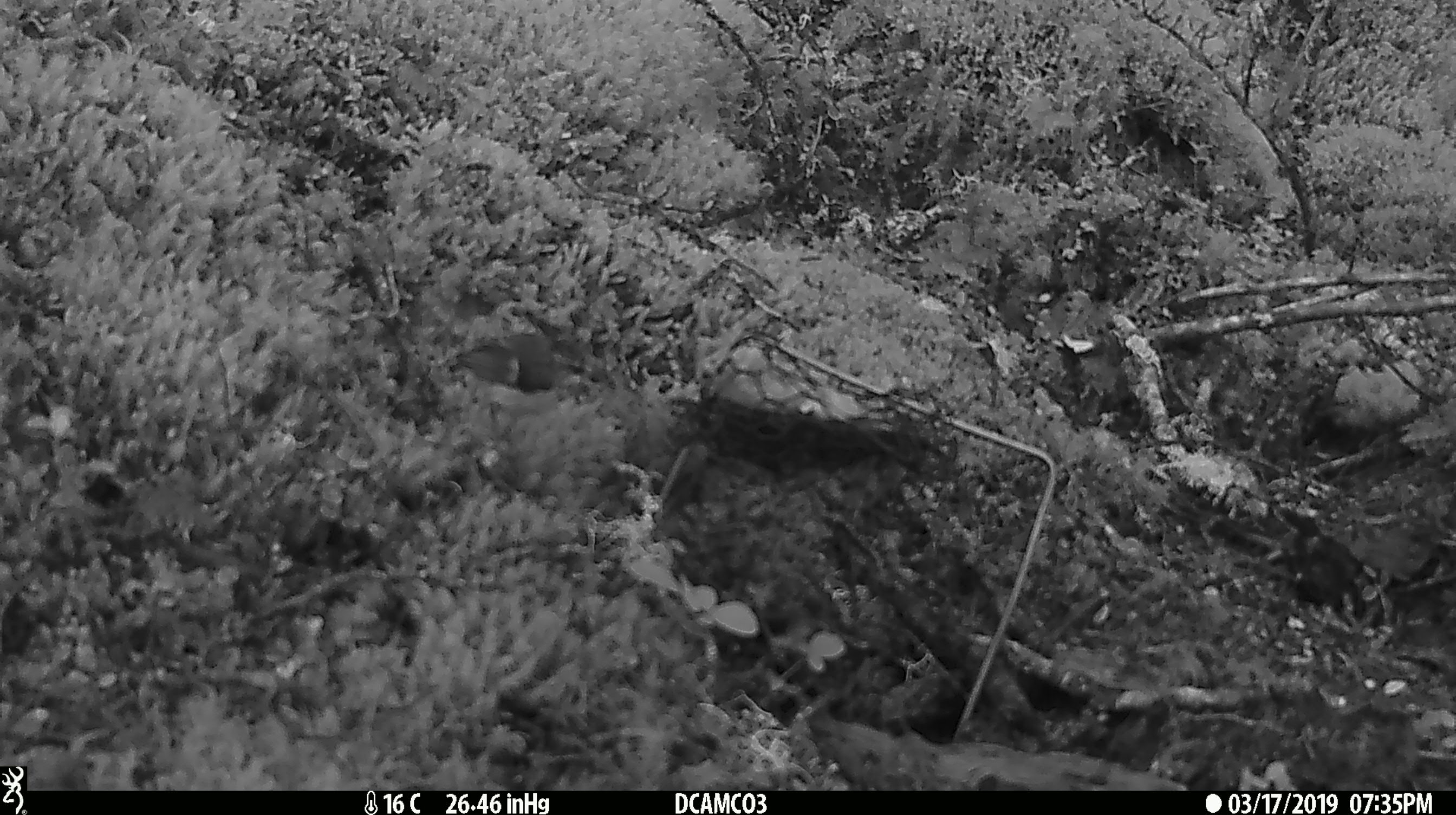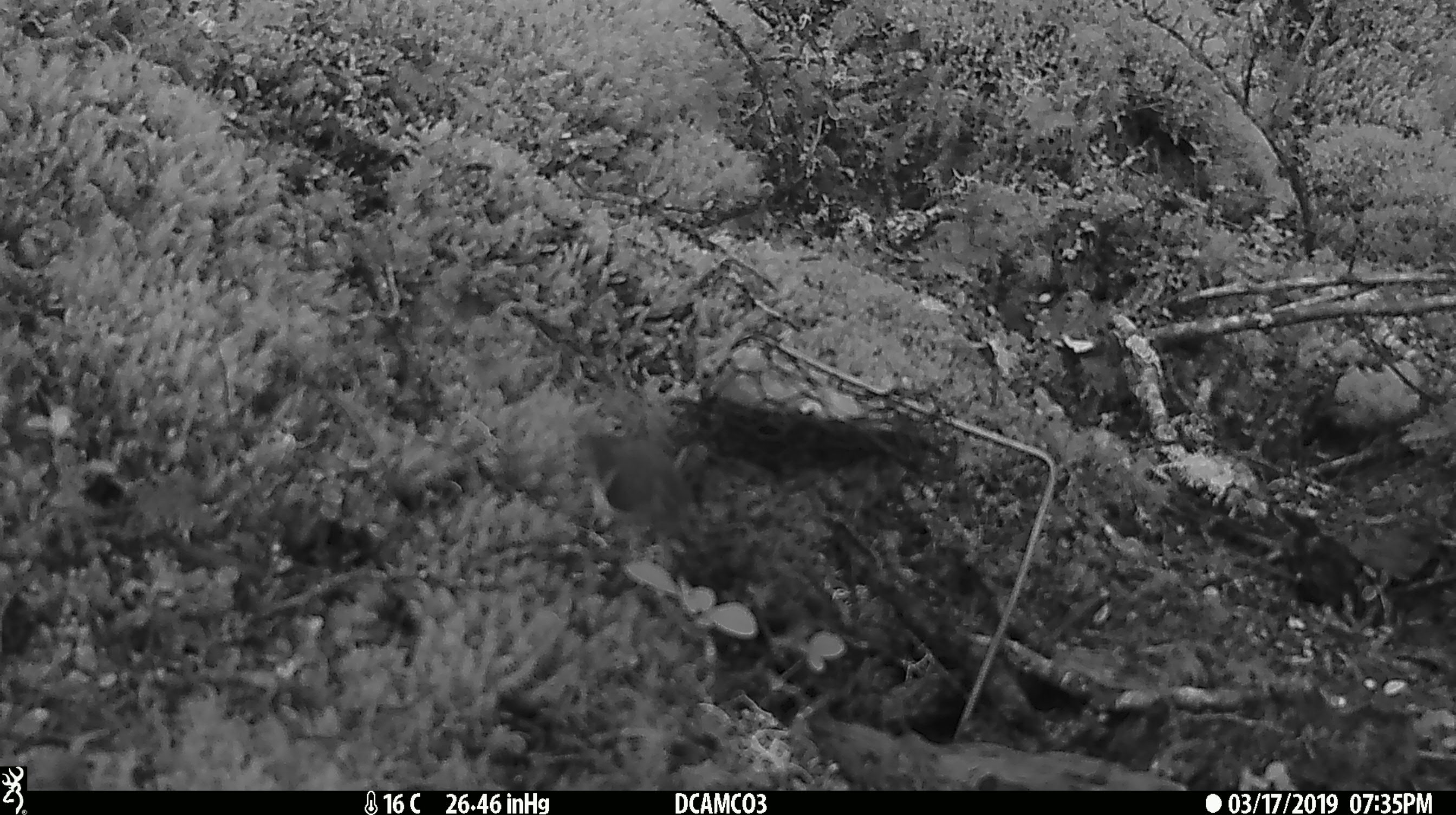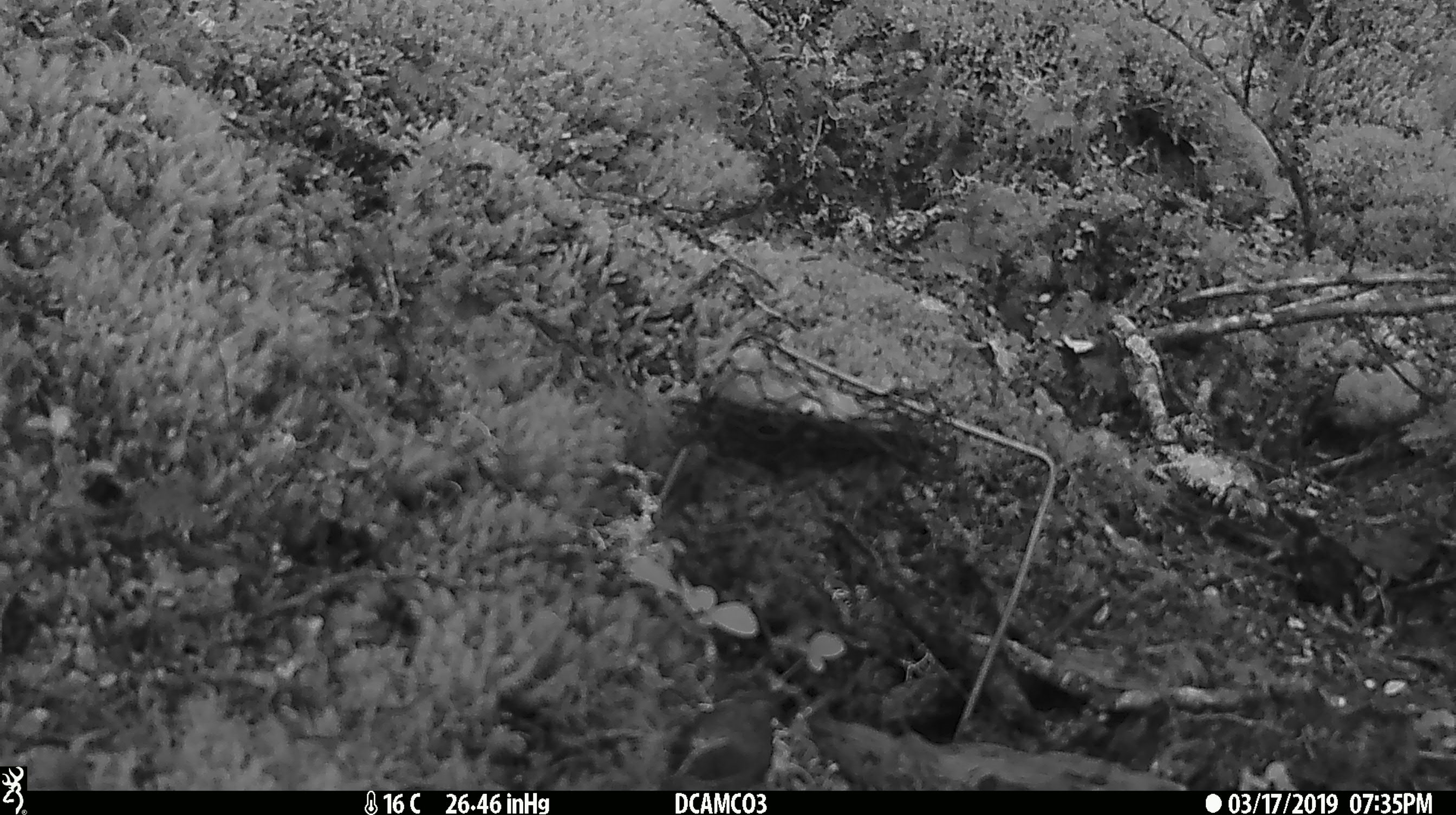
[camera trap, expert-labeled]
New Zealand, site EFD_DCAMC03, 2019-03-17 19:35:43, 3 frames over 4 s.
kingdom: Animalia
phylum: Chordata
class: Aves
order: Passeriformes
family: Acanthisittidae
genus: Acanthisitta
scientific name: Acanthisitta chloris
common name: rifleman